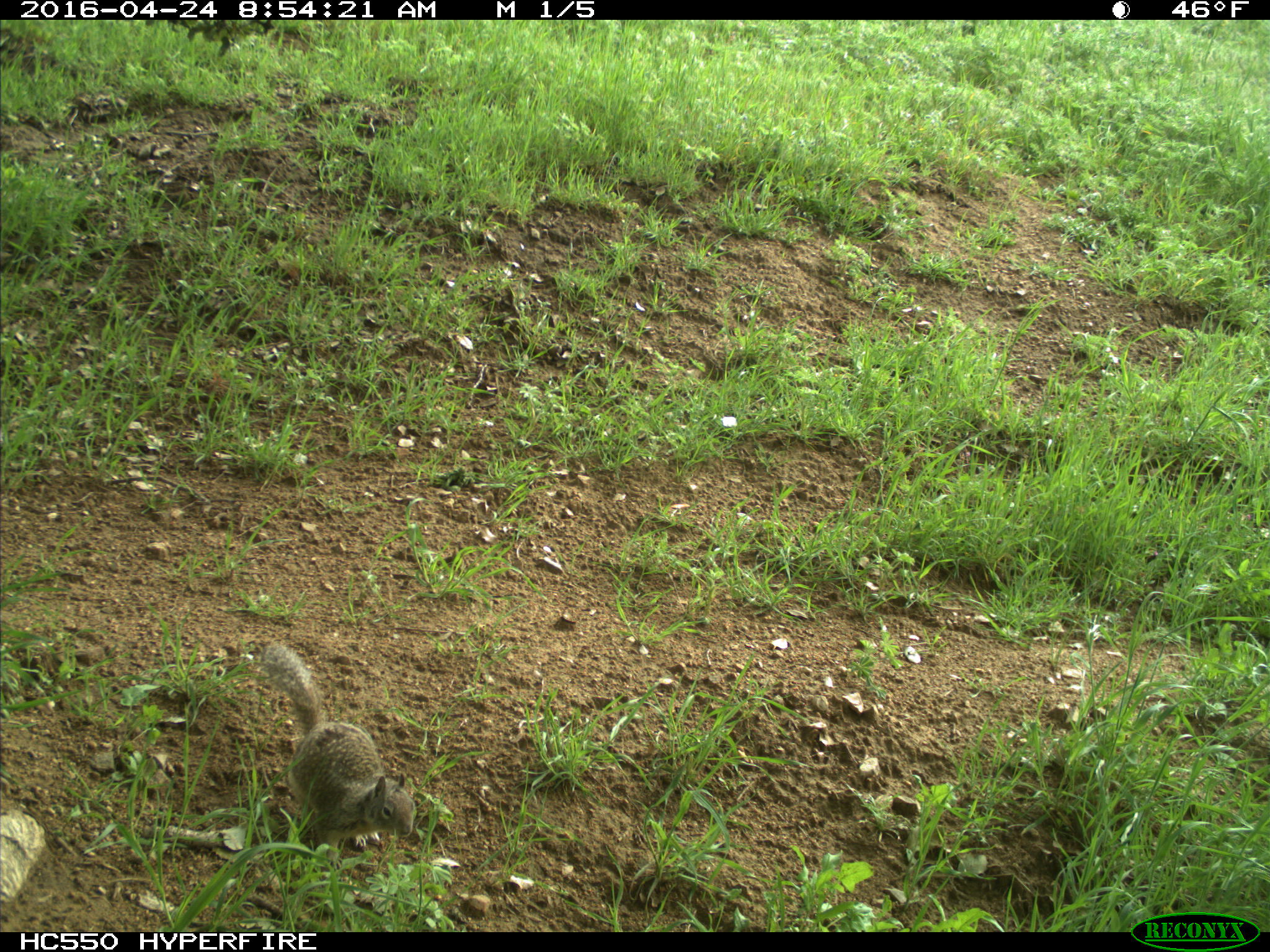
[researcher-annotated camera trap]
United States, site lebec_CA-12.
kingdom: Animalia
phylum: Chordata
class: Mammalia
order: Rodentia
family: Sciuridae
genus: Otospermophilus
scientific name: Otospermophilus beecheyi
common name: california ground squirrel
Otospermophilus beecheyi (california ground squirrel).